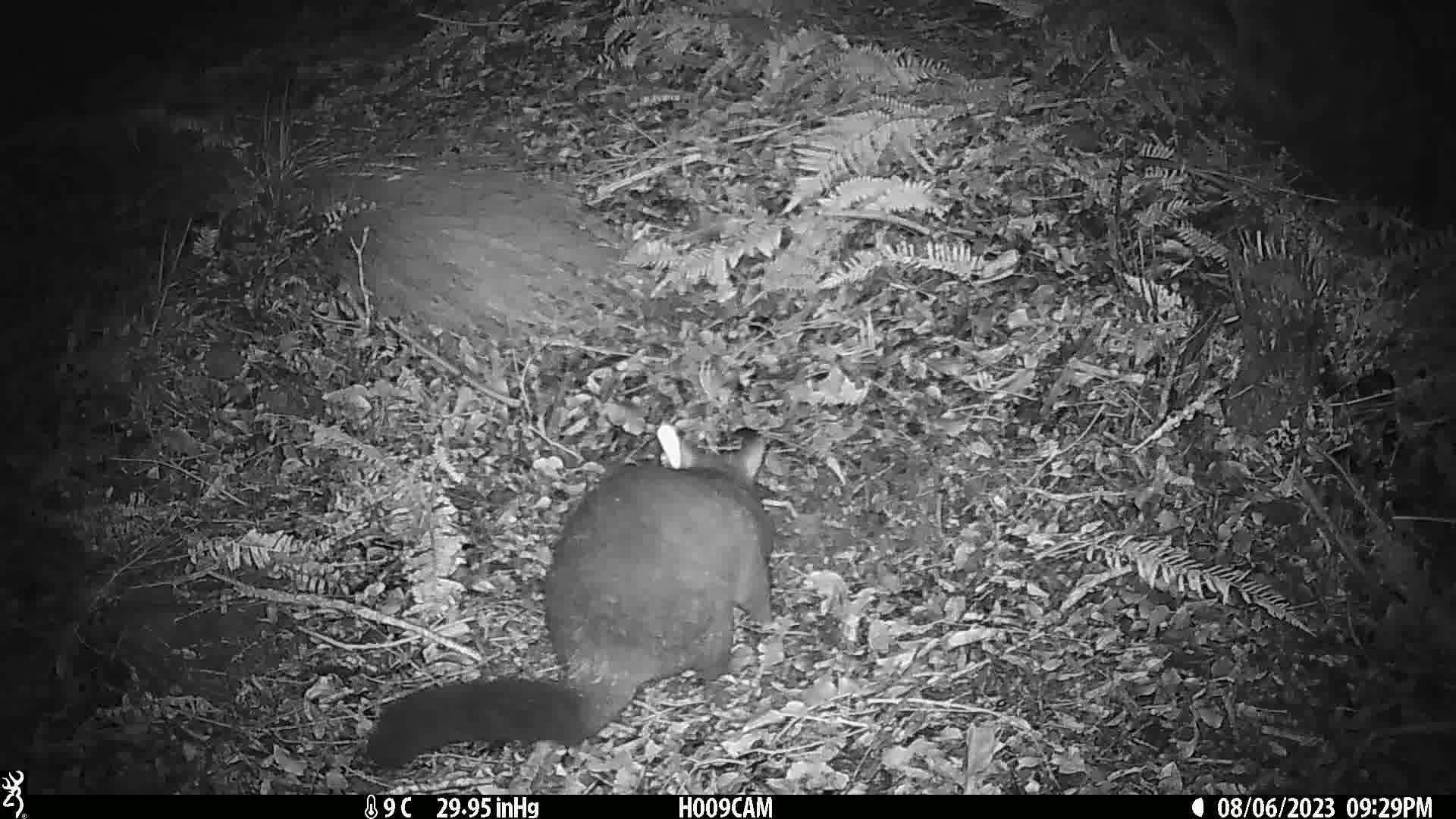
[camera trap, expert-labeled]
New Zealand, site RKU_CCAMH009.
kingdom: Animalia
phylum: Chordata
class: Mammalia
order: Diprotodontia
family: Phalangeridae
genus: Trichosurus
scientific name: Trichosurus vulpecula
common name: common brushtail possum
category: possum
Possum (common brushtail possum) (Trichosurus vulpecula).